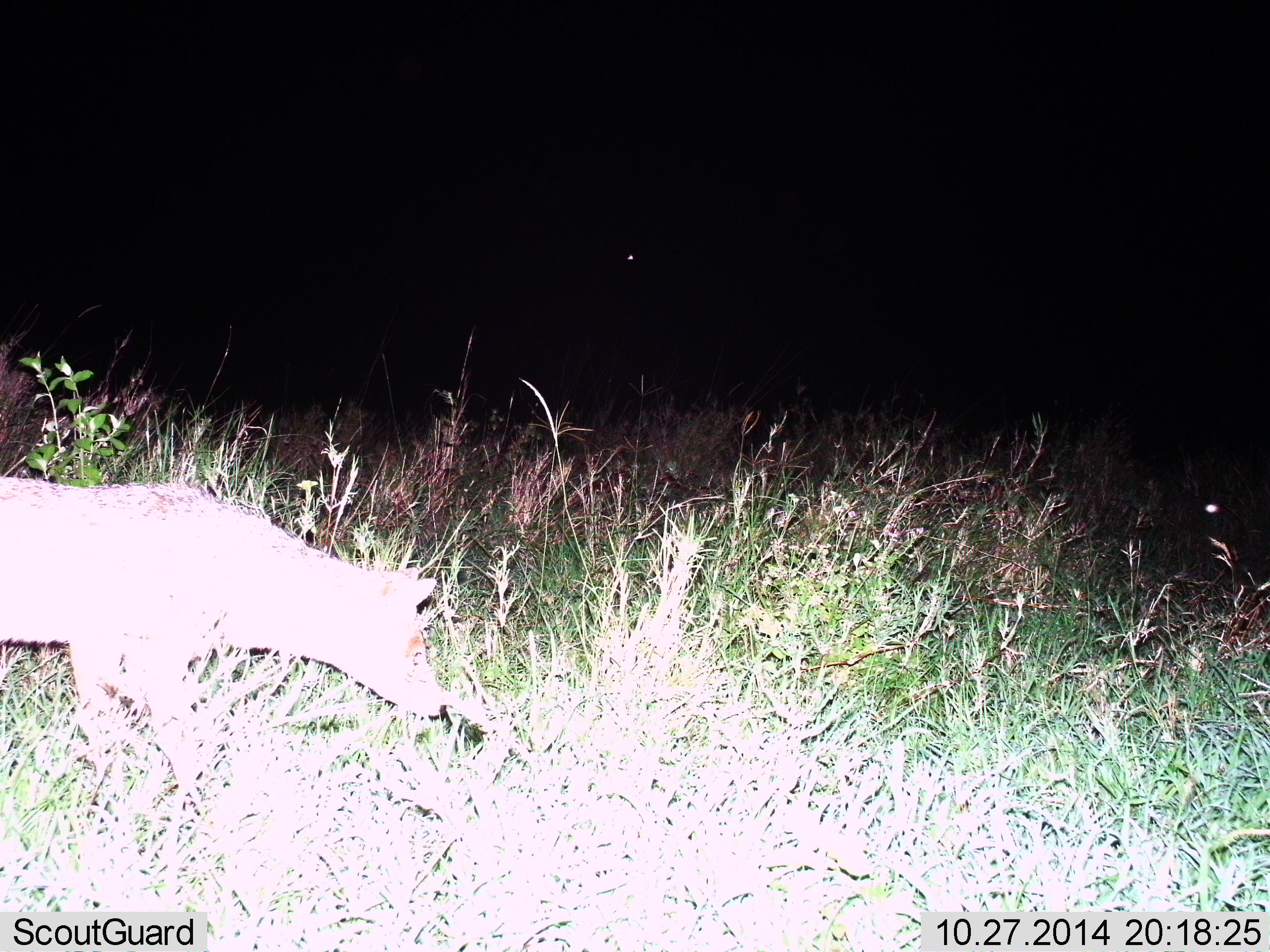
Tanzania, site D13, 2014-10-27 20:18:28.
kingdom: Animalia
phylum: Chordata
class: Mammalia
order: Carnivora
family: Canidae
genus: Lupulella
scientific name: Lupulella mesomelas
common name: black-backed jackal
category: jackal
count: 1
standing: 50%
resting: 0%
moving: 50%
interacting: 0%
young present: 0%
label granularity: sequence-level